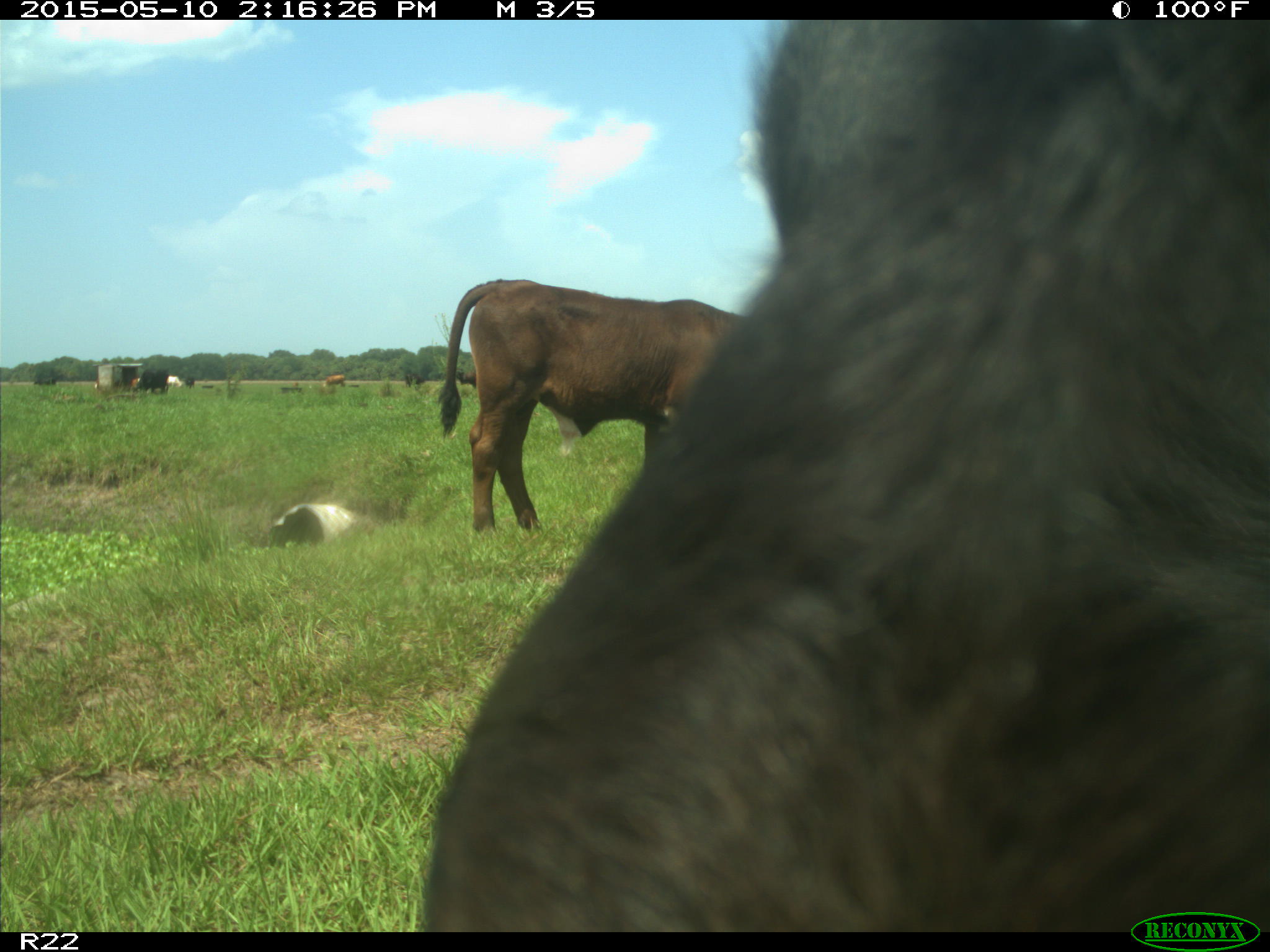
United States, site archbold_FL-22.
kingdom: Animalia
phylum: Chordata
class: Mammalia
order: Artiodactyla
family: Bovidae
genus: Bos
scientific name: Bos taurus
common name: domestic cow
Bos taurus (domestic cow).